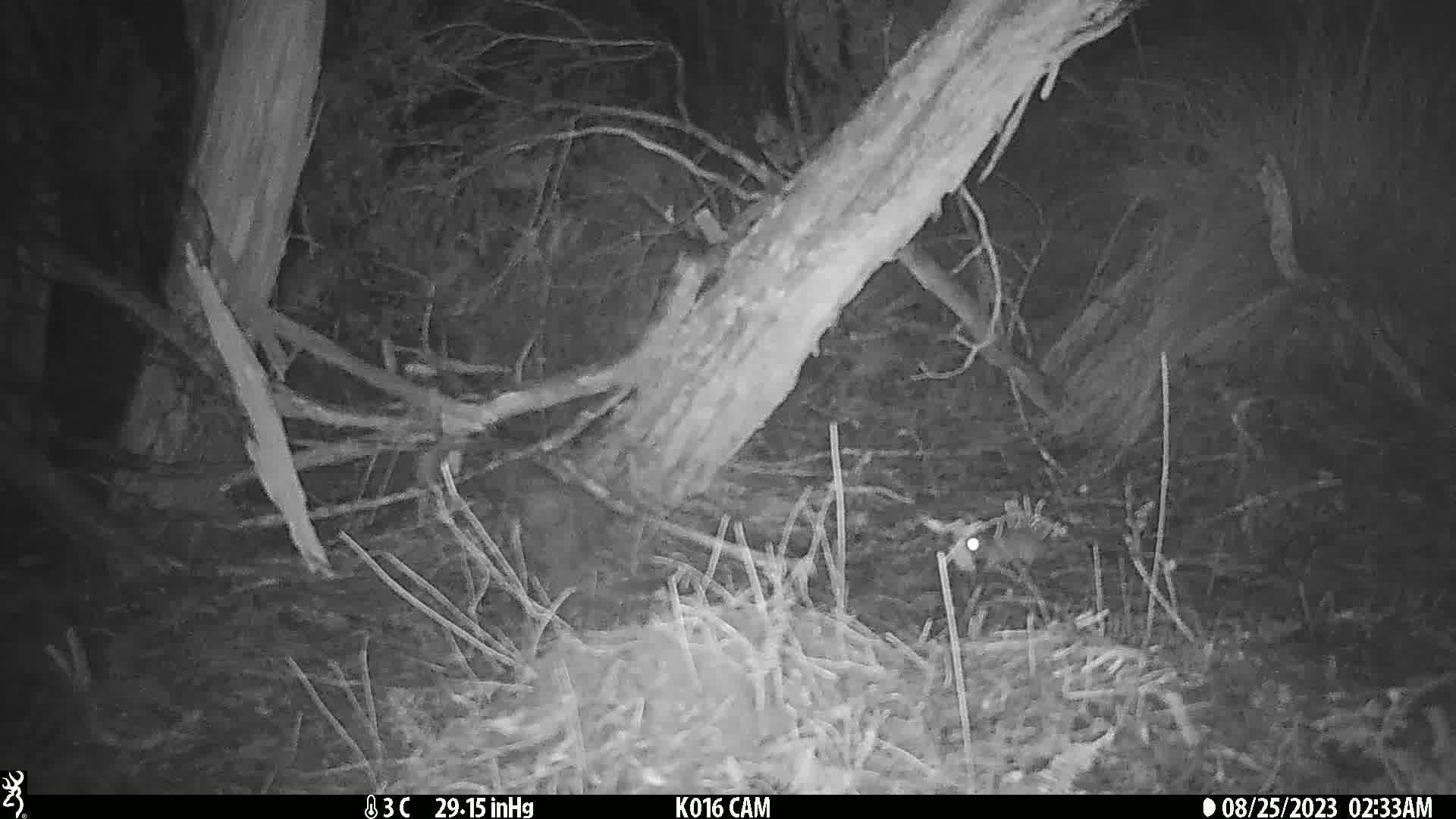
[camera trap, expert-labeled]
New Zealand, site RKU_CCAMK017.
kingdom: Animalia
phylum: Chordata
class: Mammalia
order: Rodentia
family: Muridae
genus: Rattus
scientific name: Rattus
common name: rat